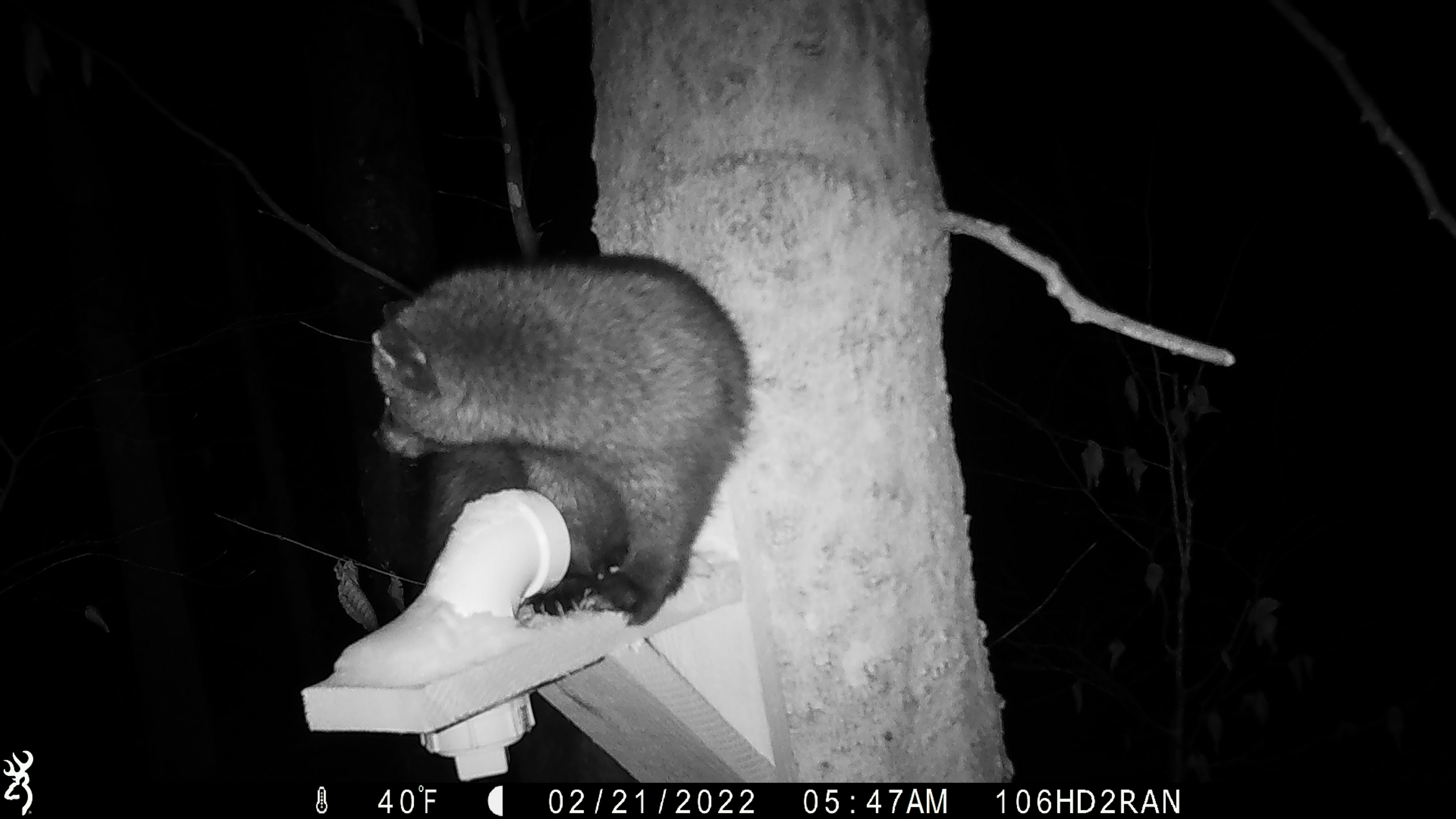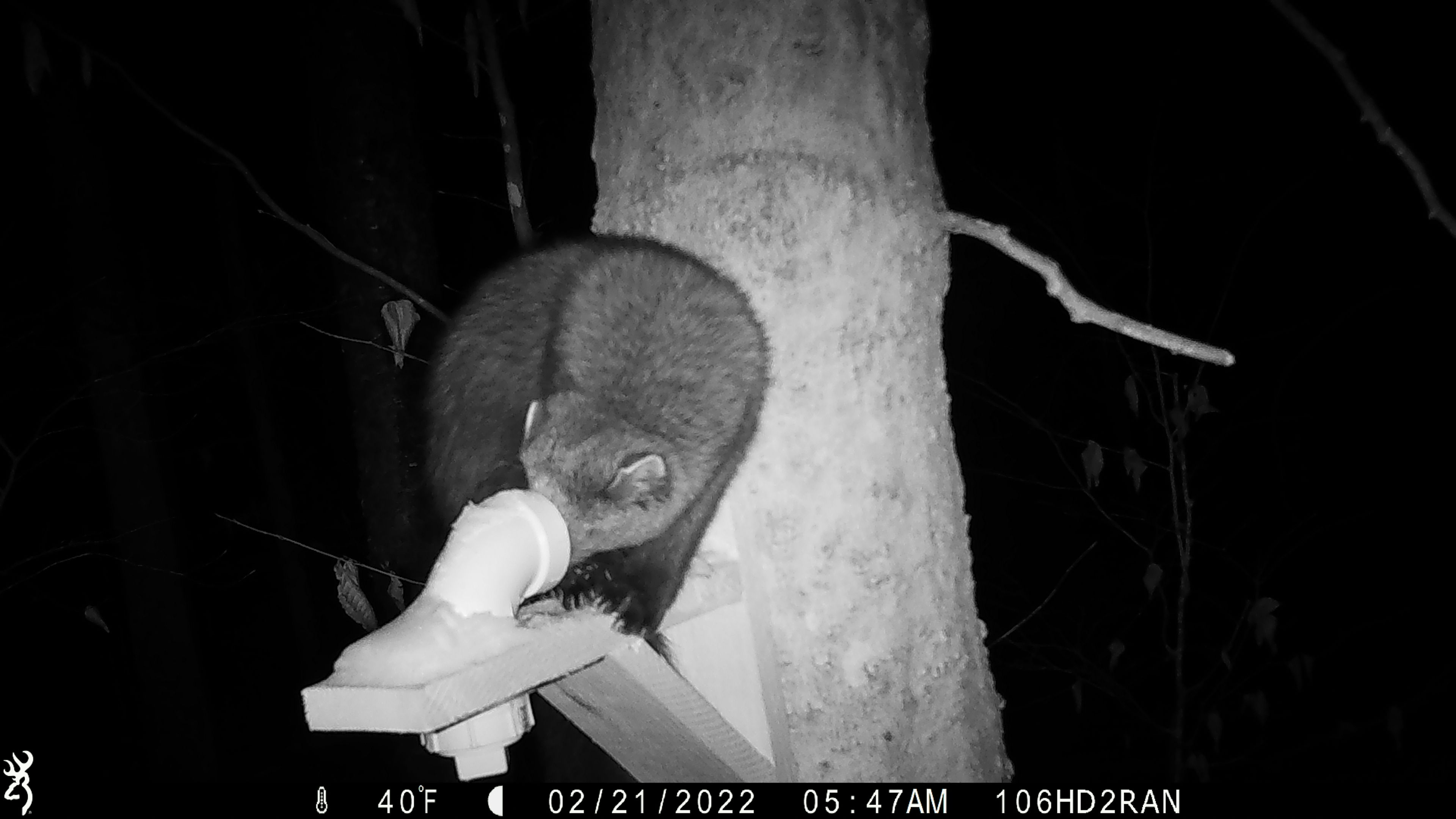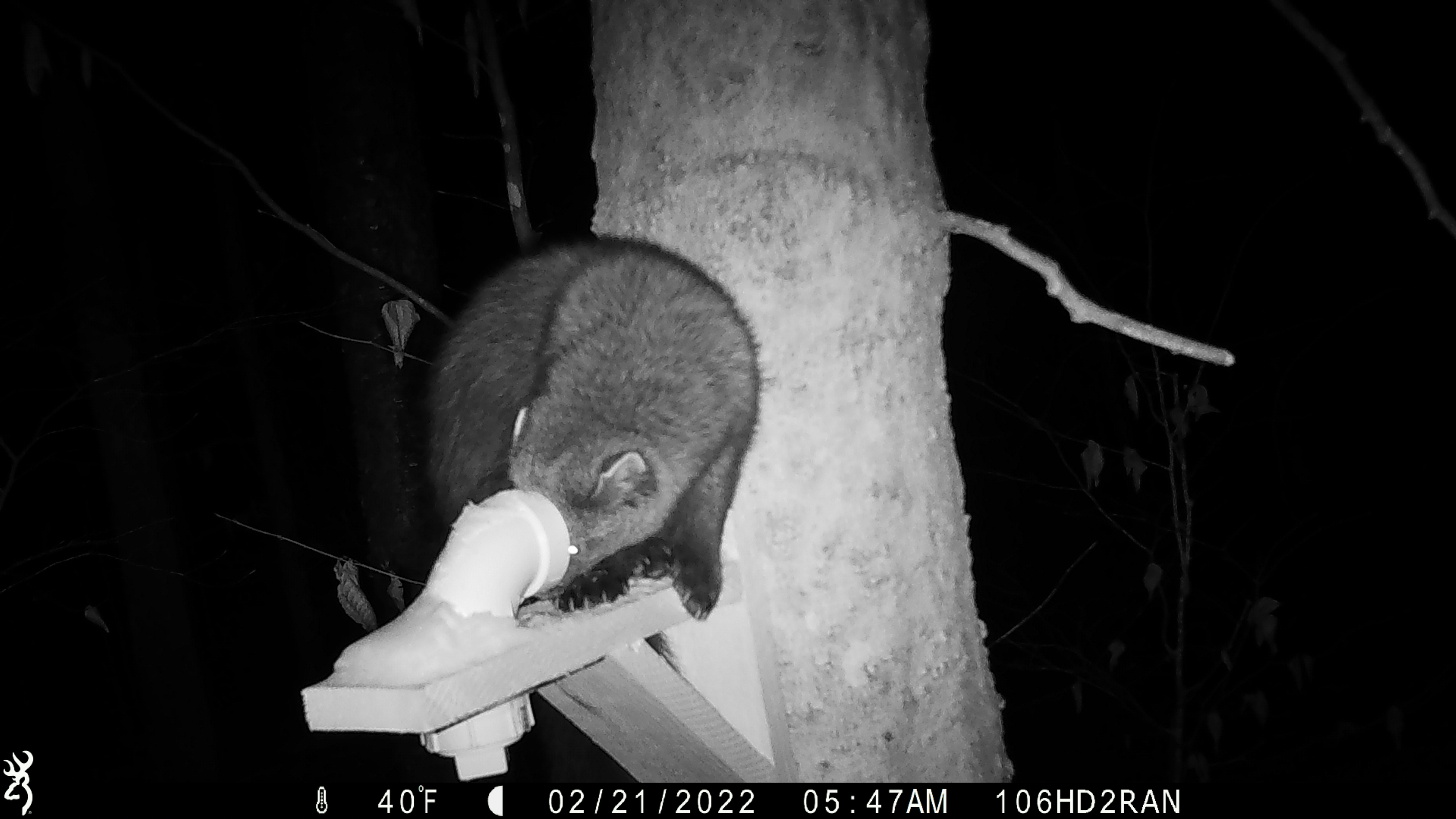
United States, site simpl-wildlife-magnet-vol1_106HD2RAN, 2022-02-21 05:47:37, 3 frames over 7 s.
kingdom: Animalia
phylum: Chordata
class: Mammalia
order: Carnivora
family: Mustelidae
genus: Pekania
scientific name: Pekania pennanti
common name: fisher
Fisher (Pekania pennanti).